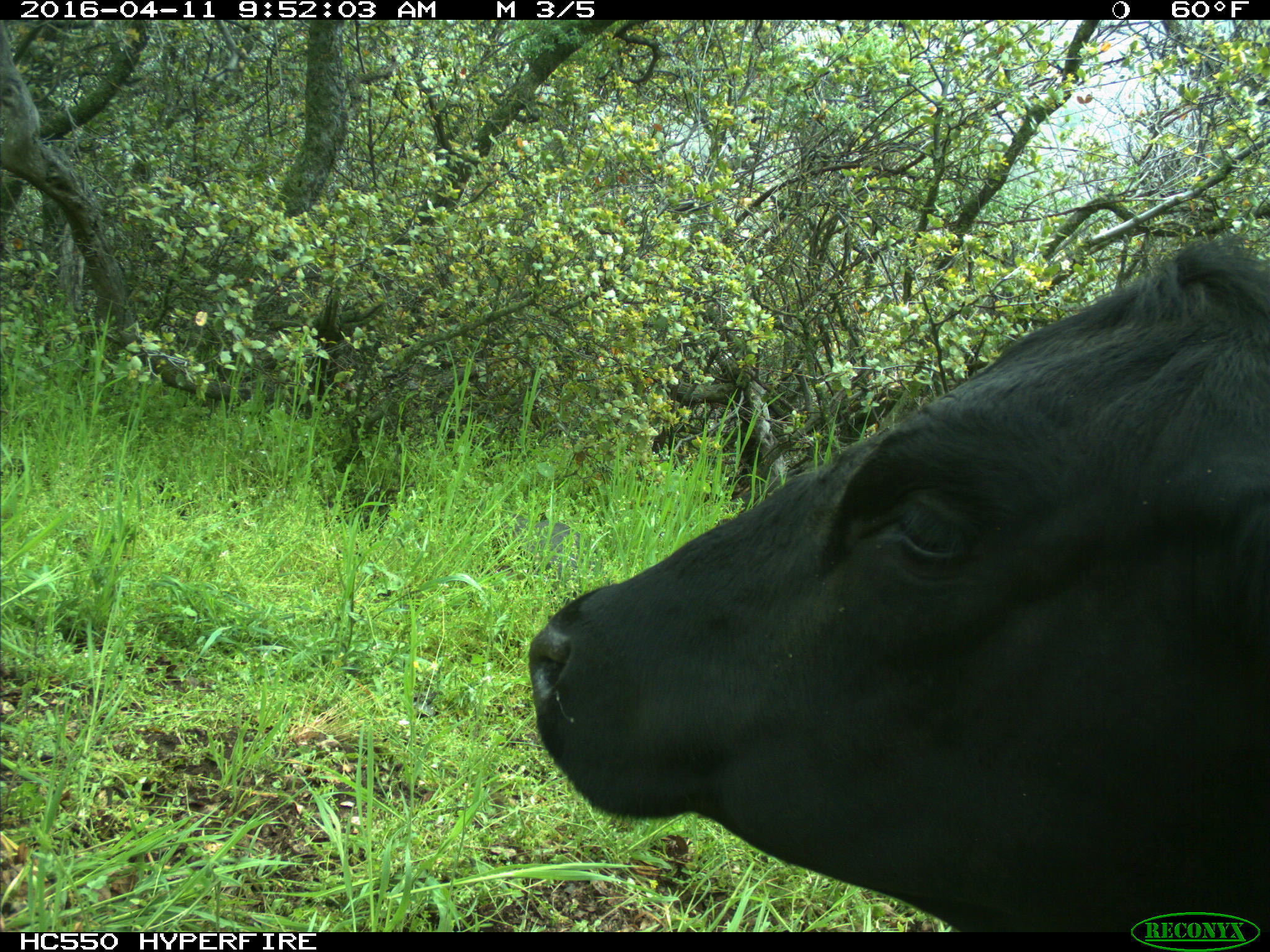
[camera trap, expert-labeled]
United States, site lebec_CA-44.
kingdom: Animalia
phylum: Chordata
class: Mammalia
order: Artiodactyla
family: Bovidae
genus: Bos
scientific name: Bos taurus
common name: domestic cow